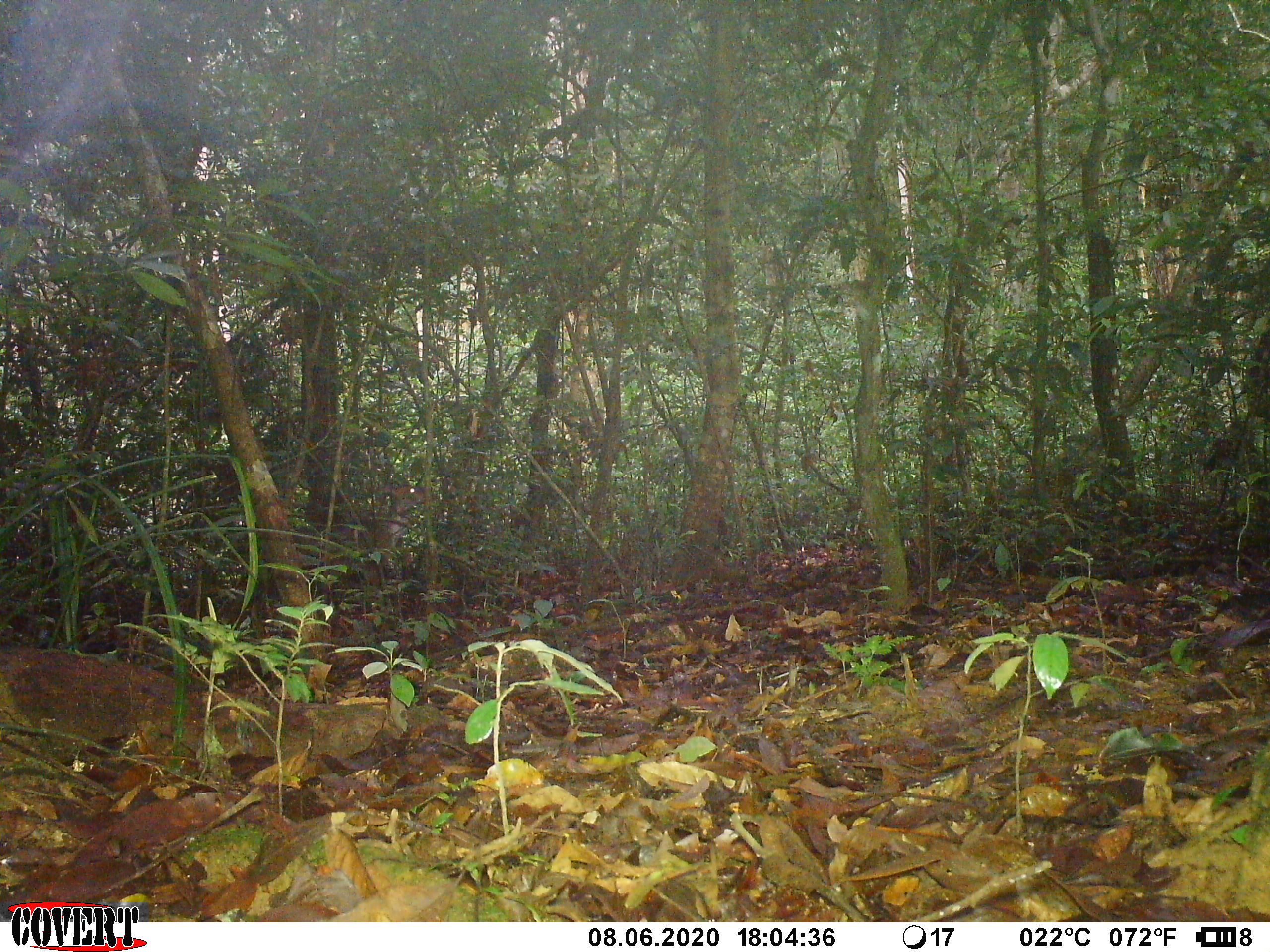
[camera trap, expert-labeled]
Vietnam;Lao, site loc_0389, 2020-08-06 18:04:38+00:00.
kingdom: Animalia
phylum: Chordata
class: Mammalia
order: Artiodactyla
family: Cervidae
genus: Muntiacus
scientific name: Muntiacus vuquangensis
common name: large-antlered muntjac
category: large antlered muntjac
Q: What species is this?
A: Large antlered muntjac (large-antlered muntjac) (Muntiacus vuquangensis).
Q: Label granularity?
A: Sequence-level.